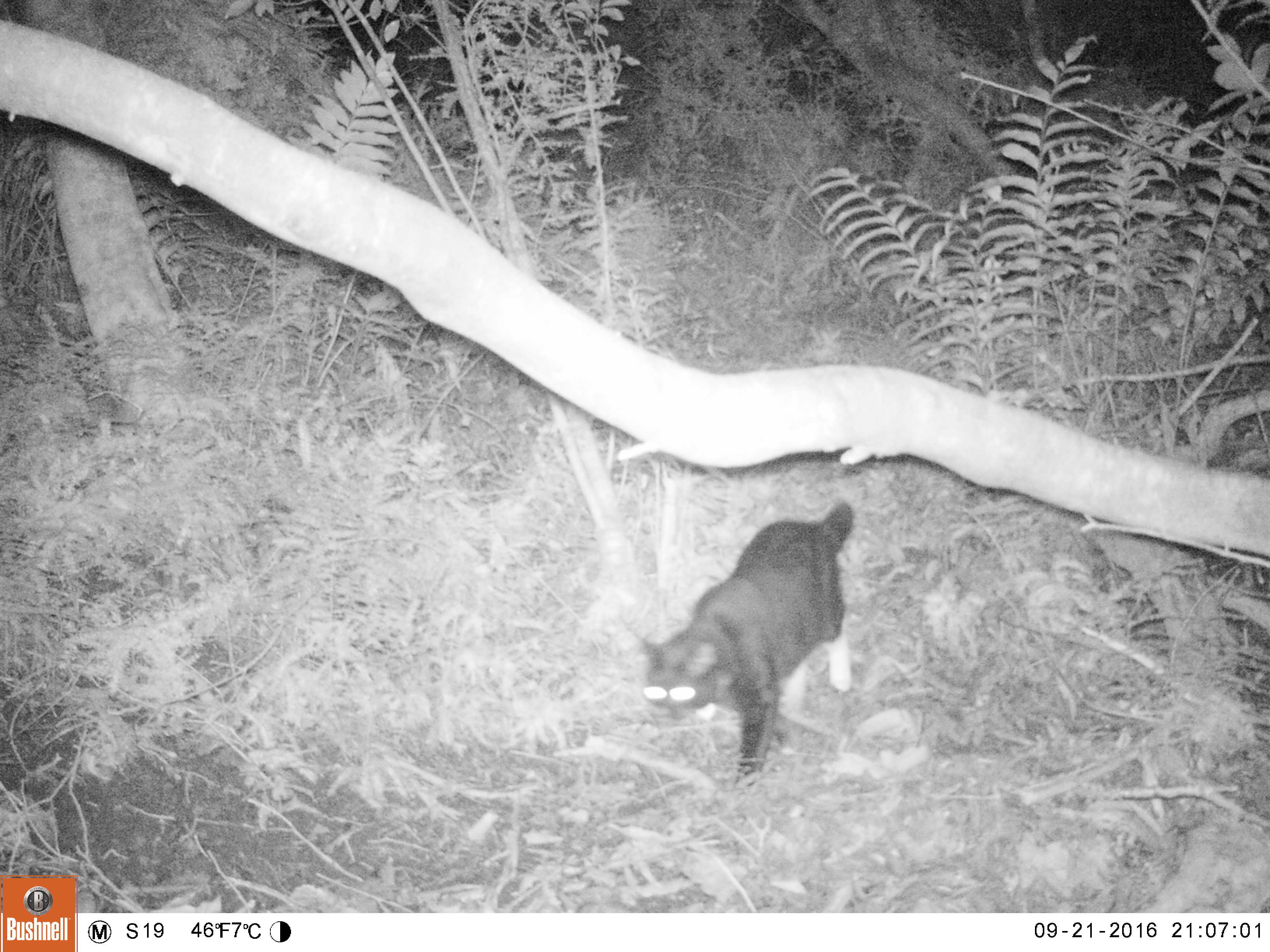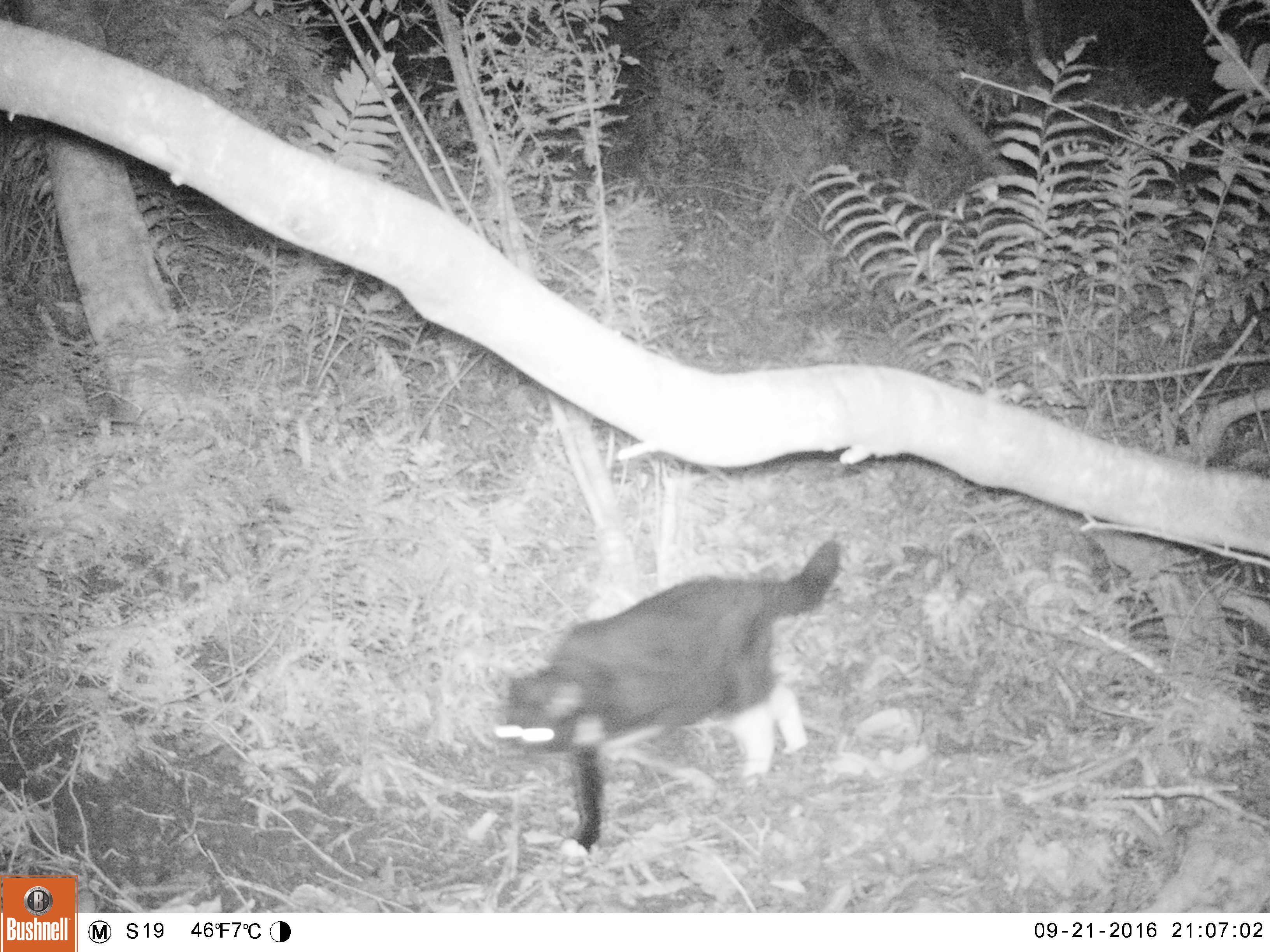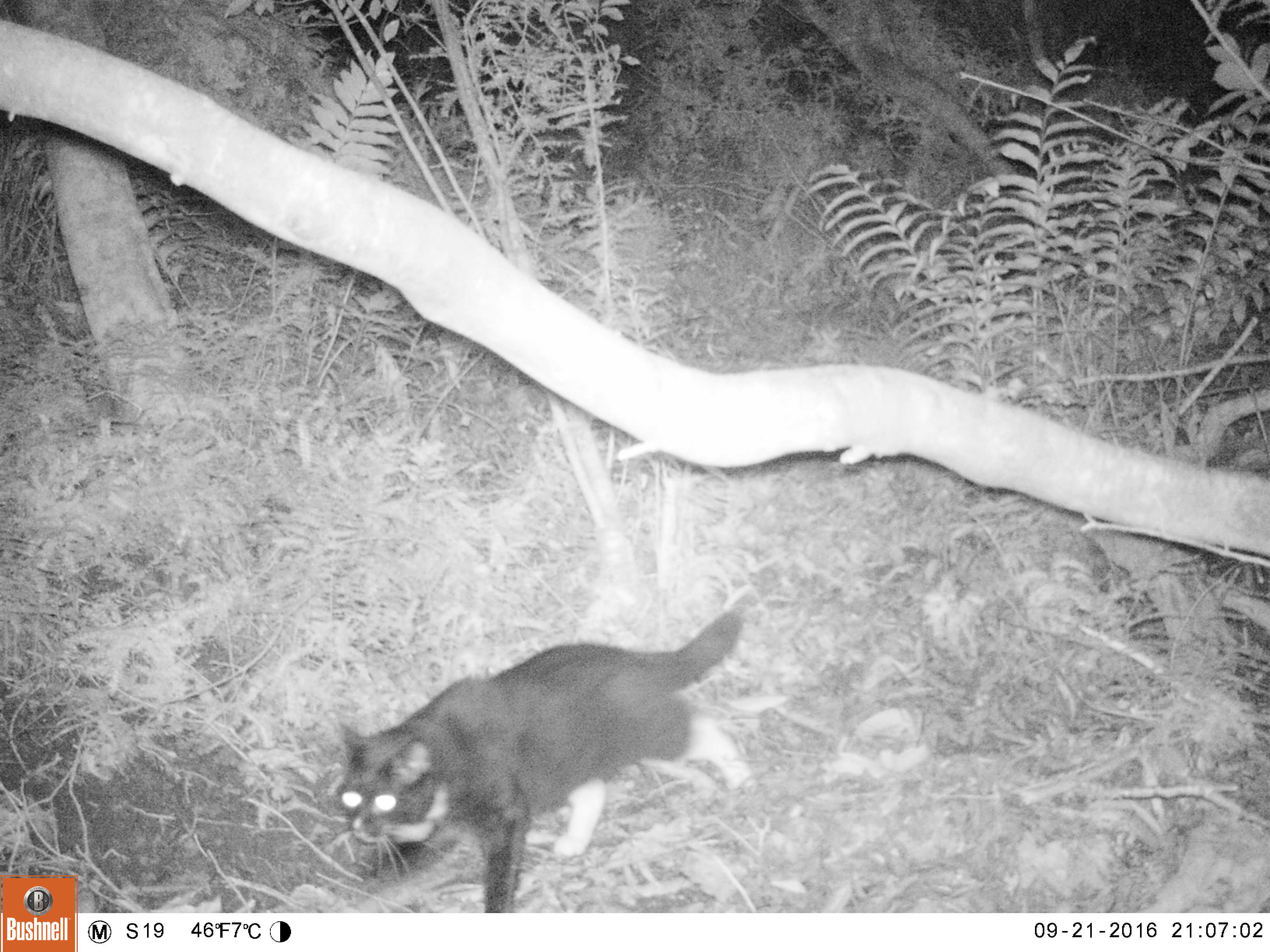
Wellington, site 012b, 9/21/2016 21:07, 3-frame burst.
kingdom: Animalia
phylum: Chordata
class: Mammalia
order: Carnivora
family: Felidae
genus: Felis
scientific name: Felis catus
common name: cat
Cat (Felis catus).